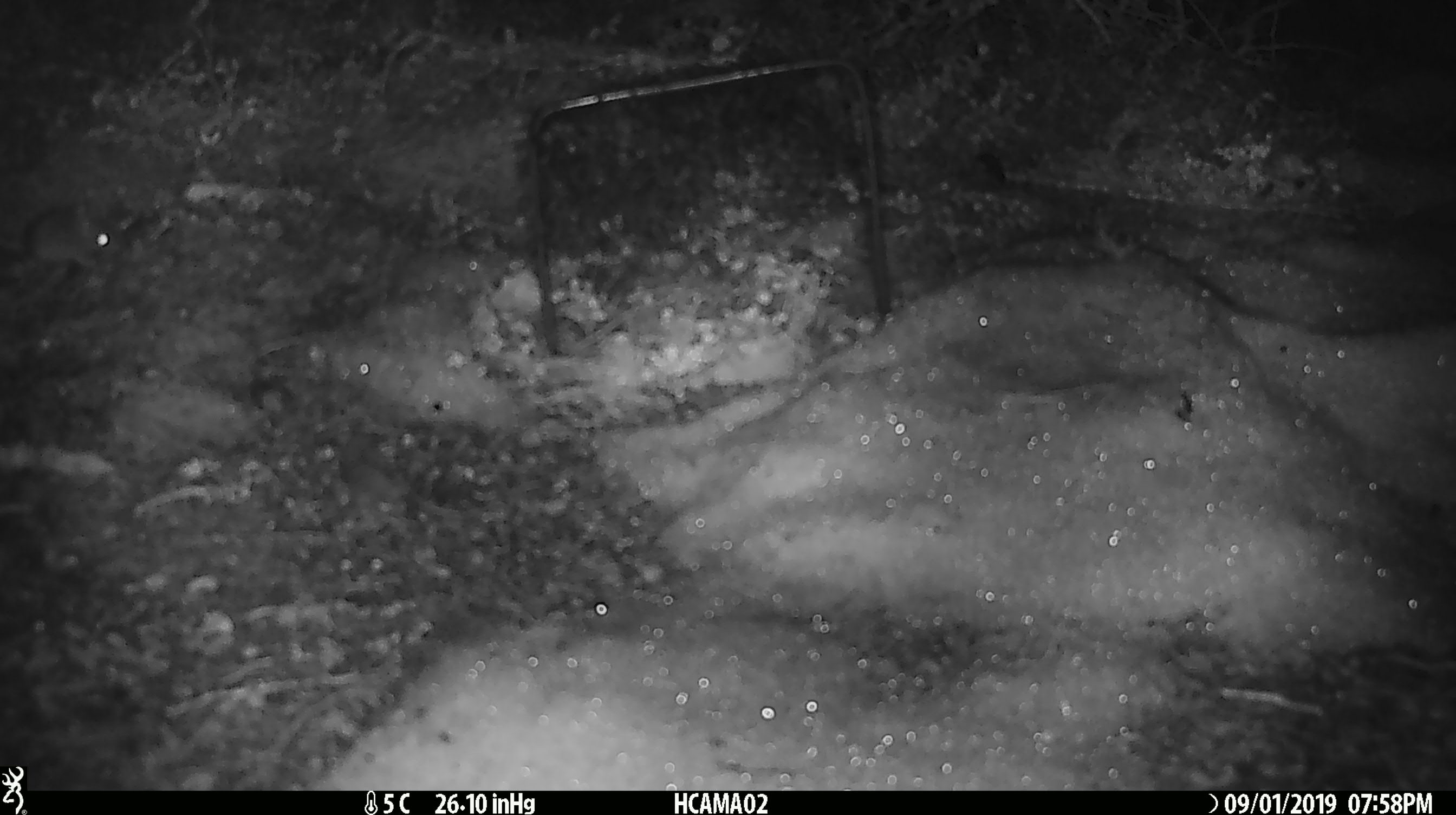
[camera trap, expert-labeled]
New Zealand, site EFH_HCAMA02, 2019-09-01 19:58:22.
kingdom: Animalia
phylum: Chordata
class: Mammalia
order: Rodentia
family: Muridae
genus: Mus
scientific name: Mus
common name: mouse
Mouse (Mus).